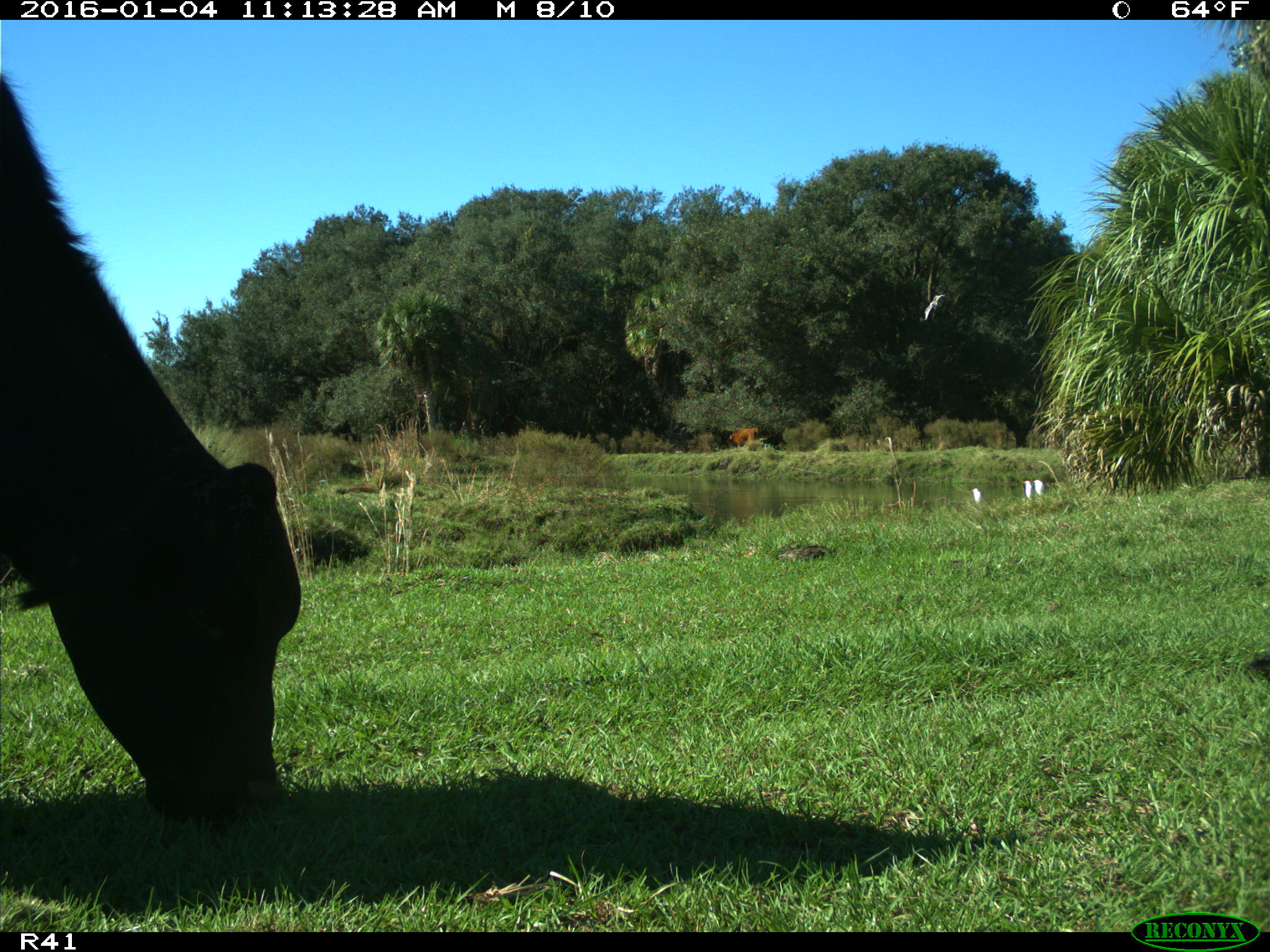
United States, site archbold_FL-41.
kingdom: Animalia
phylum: Chordata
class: Mammalia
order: Artiodactyla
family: Bovidae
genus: Bos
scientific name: Bos taurus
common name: domestic cow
Bos taurus (domestic cow).